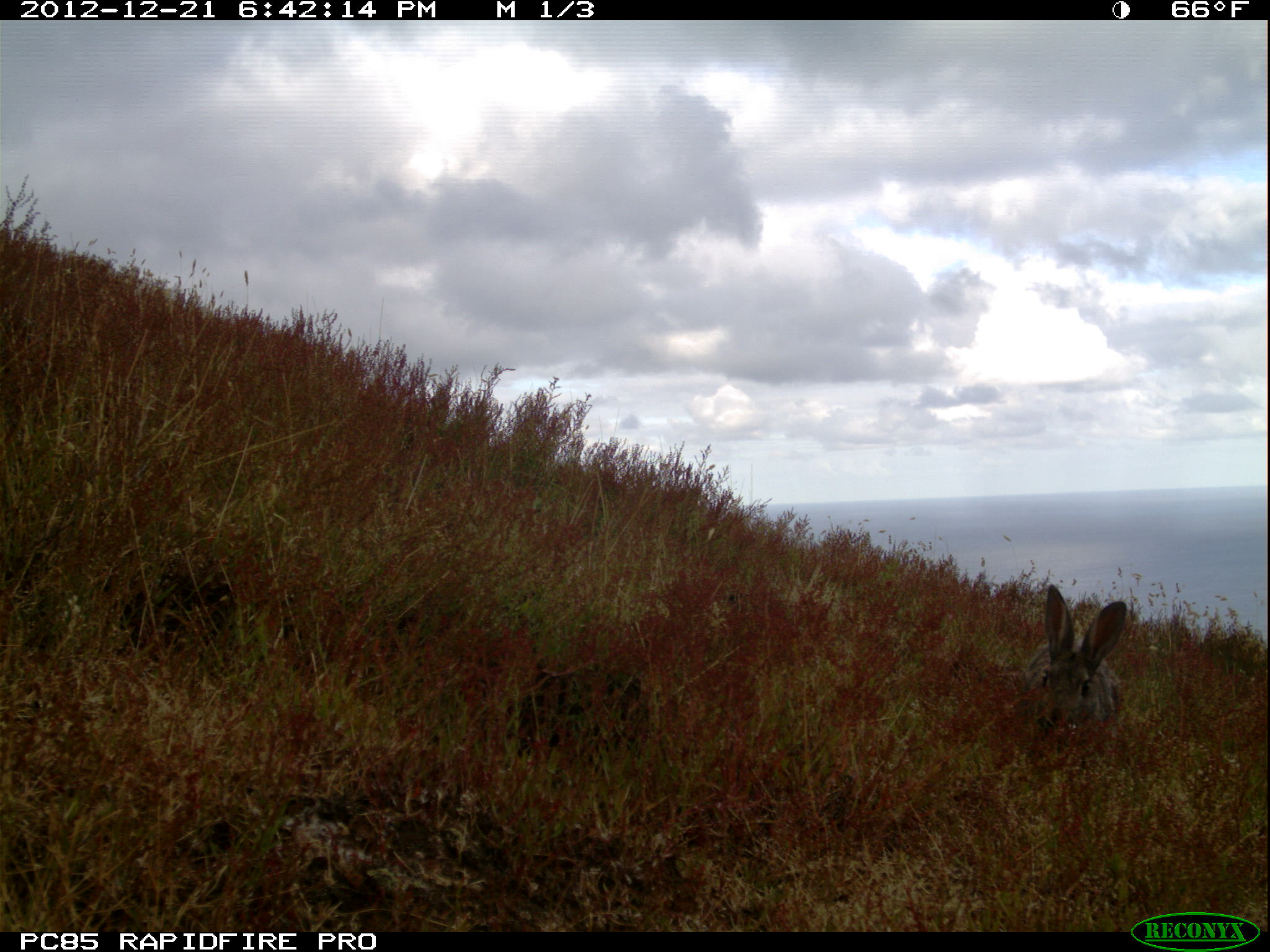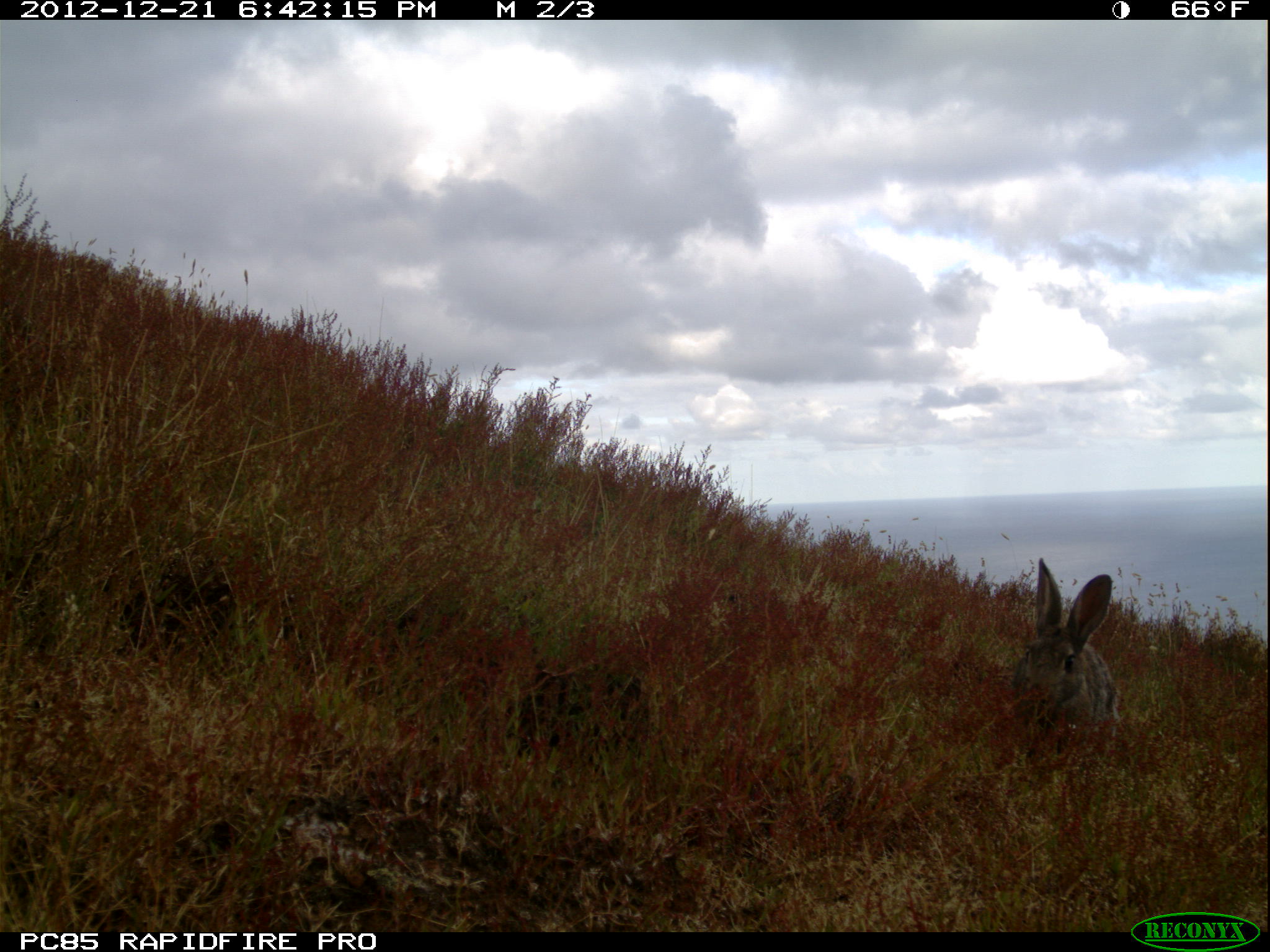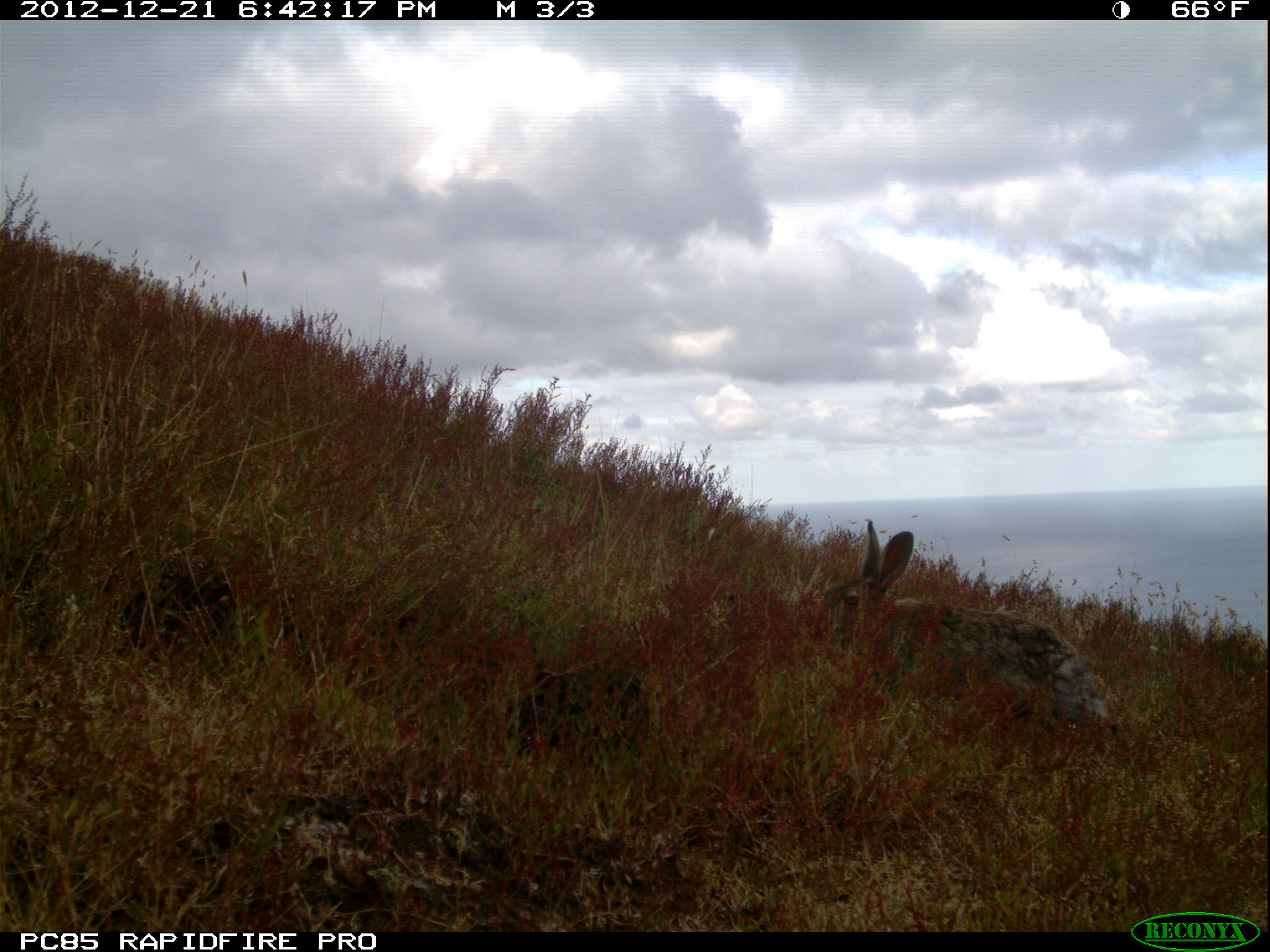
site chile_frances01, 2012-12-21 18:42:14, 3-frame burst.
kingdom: Animalia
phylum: Chordata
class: Mammalia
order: Lagomorpha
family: Leporidae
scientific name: Leporidae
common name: rabbits and hares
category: rabbit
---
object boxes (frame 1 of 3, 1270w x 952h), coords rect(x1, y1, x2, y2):
rabbit: rect(1014, 578, 1137, 751)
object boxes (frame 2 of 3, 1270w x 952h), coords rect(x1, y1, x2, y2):
rabbit: rect(998, 559, 1123, 760)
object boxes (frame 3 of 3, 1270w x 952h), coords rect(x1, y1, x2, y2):
rabbit: rect(819, 519, 1119, 747)